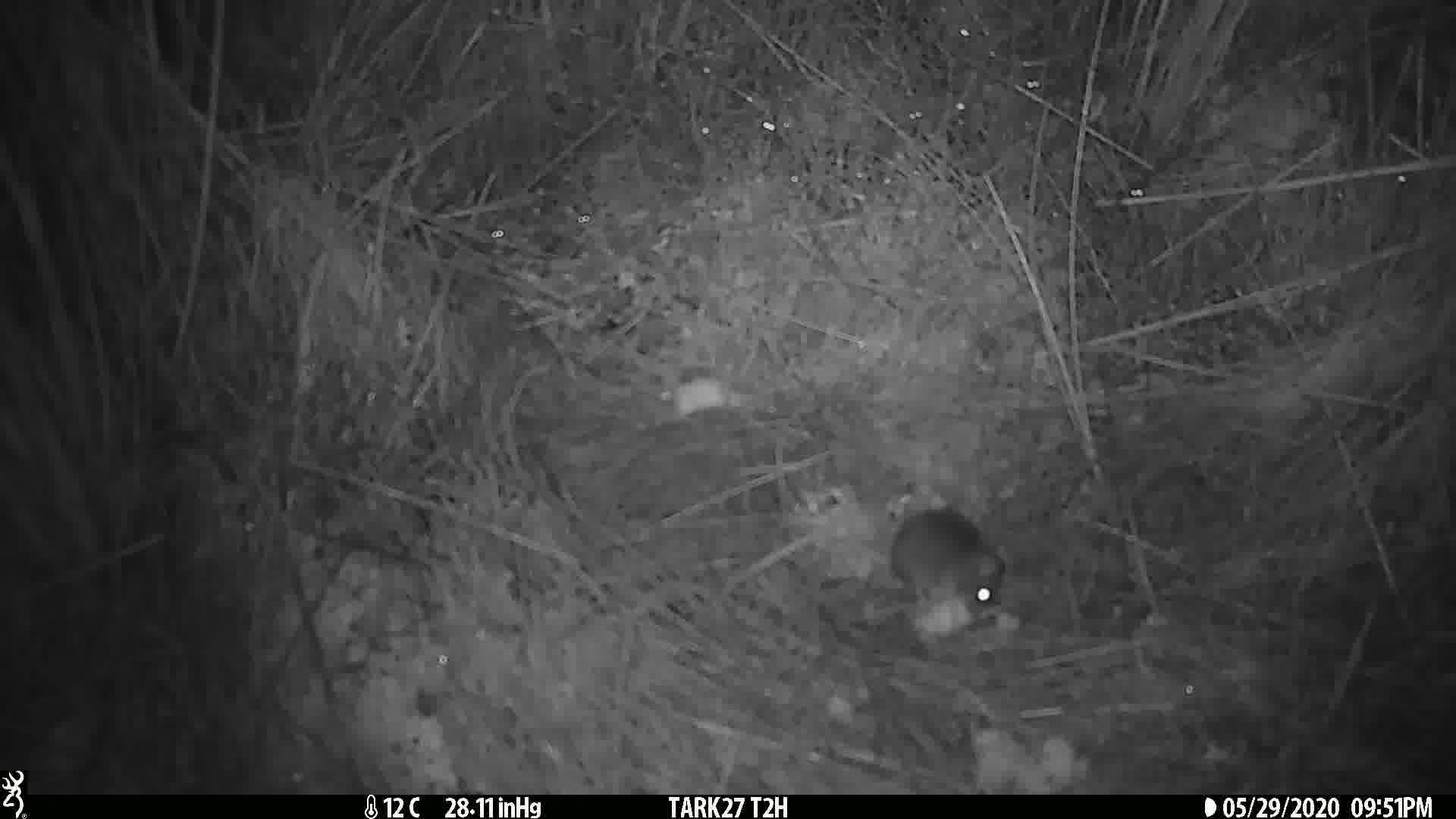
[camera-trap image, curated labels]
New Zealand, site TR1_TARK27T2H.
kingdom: Animalia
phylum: Chordata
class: Mammalia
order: Rodentia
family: Muridae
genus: Mus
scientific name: Mus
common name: mouse